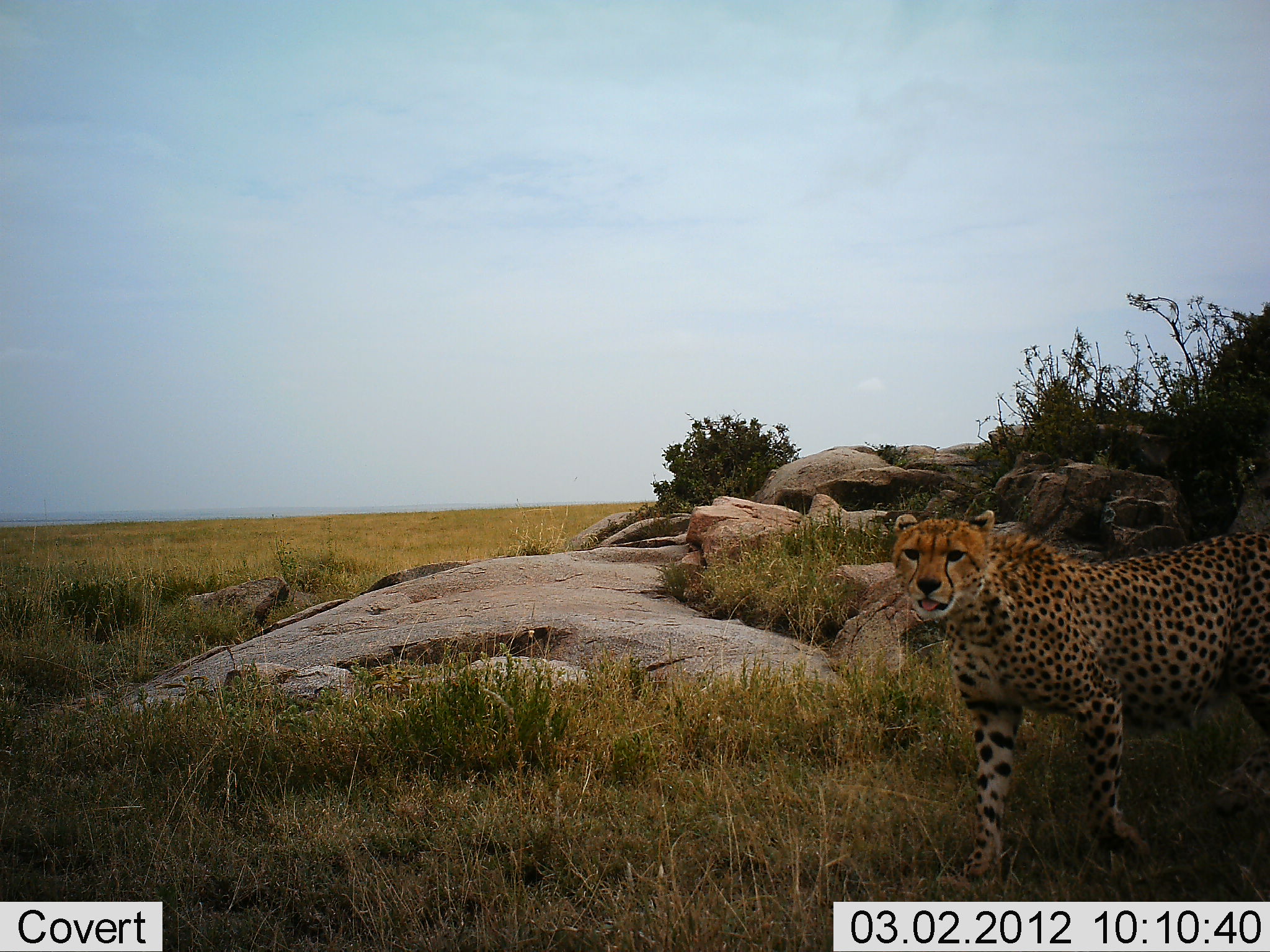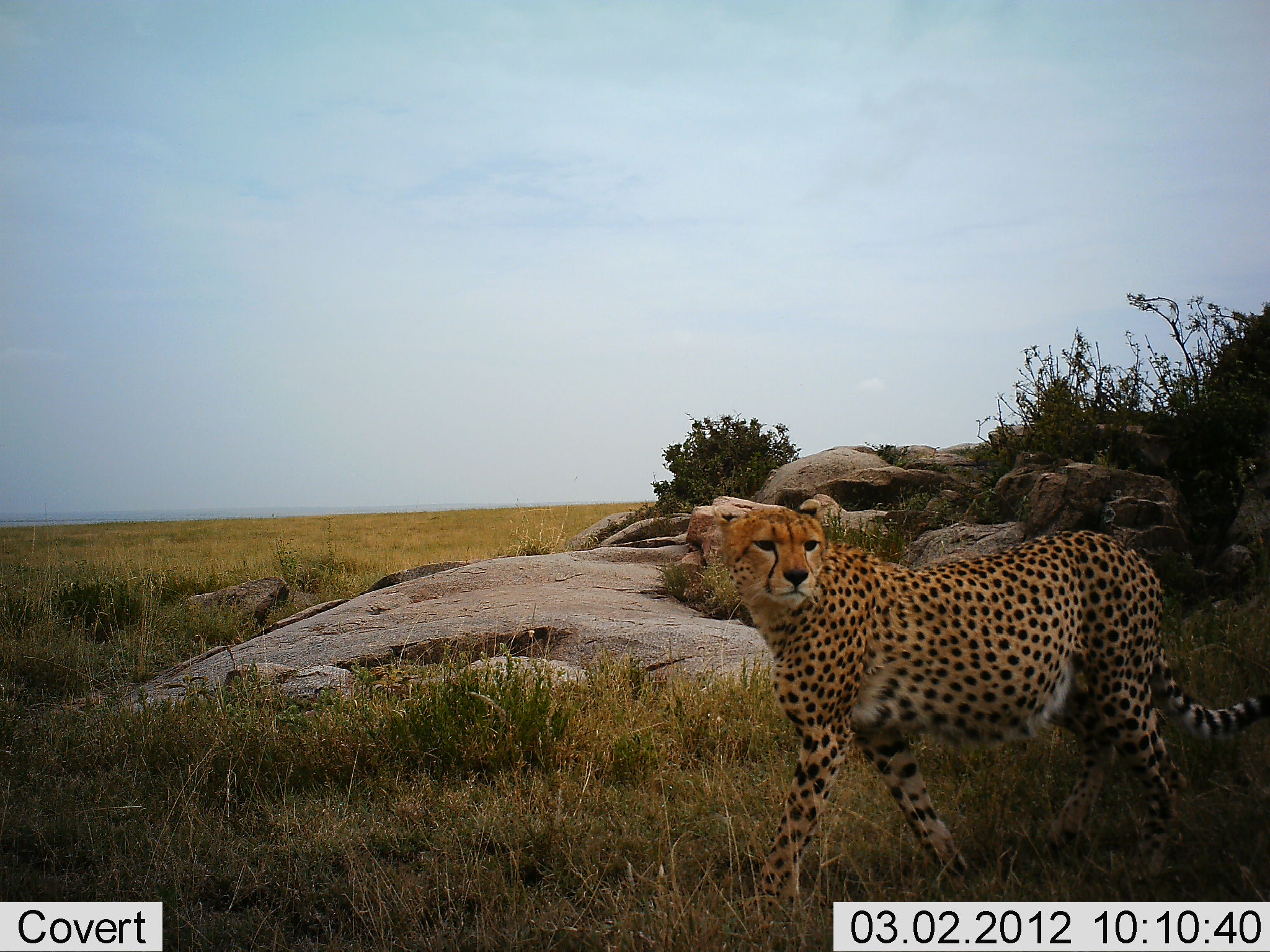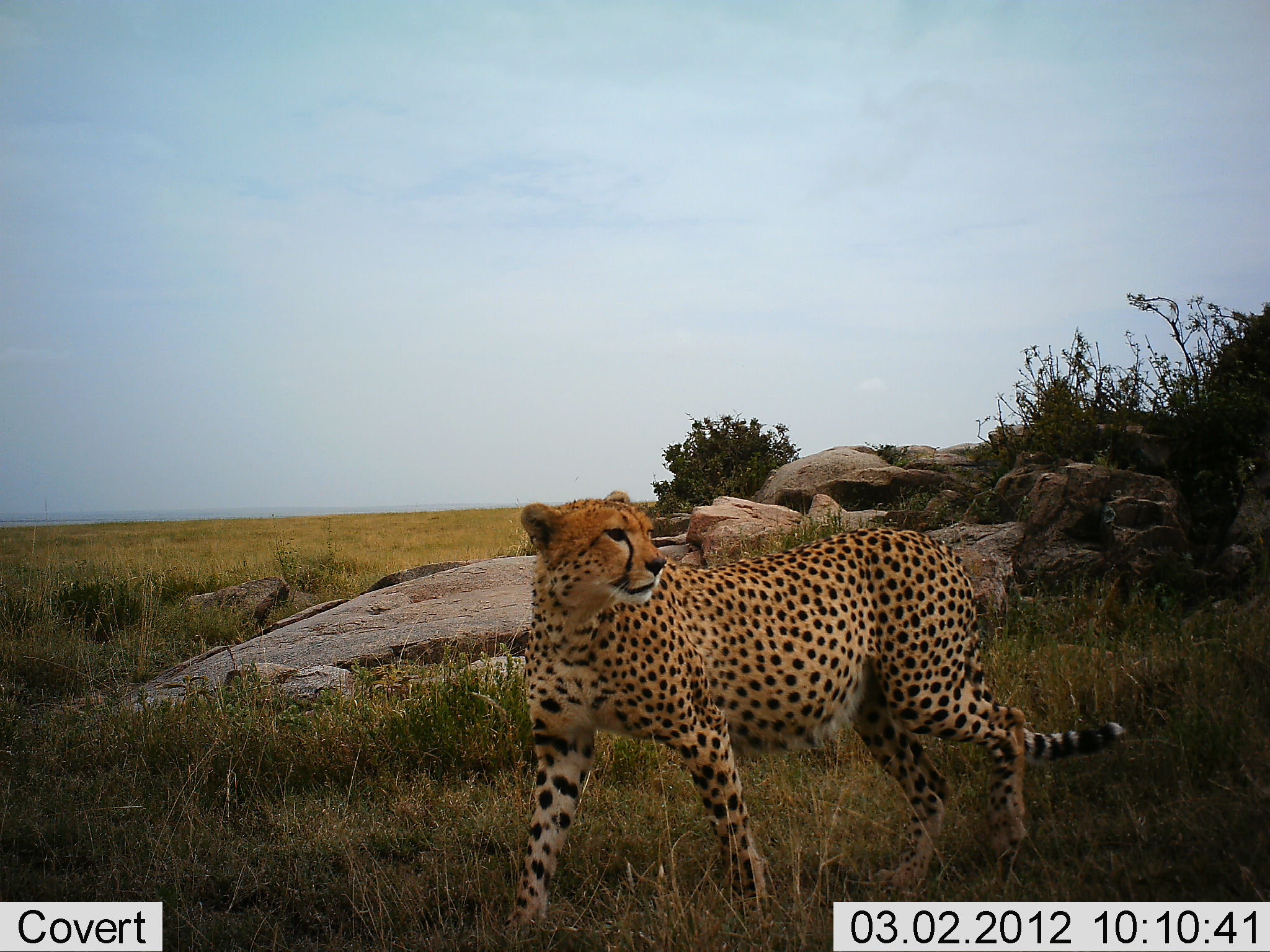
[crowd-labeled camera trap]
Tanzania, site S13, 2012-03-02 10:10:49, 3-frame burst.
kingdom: Animalia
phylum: Chordata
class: Mammalia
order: Carnivora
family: Felidae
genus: Acinonyx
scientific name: Acinonyx jubatus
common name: cheetah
Cheetah (Acinonyx jubatus), count 1. Behavior (volunteer vote fractions): standing 4%, resting 0%, moving 96%, interacting 0%. Young present (vote fraction): 0%. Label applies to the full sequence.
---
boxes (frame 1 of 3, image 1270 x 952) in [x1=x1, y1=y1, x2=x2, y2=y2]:
animal: [x1=887, y1=507, x2=1268, y2=889]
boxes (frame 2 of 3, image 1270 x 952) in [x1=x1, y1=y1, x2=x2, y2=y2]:
animal: [x1=711, y1=497, x2=1268, y2=930]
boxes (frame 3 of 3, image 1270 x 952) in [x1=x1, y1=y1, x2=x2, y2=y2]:
animal: [x1=505, y1=488, x2=1127, y2=938]